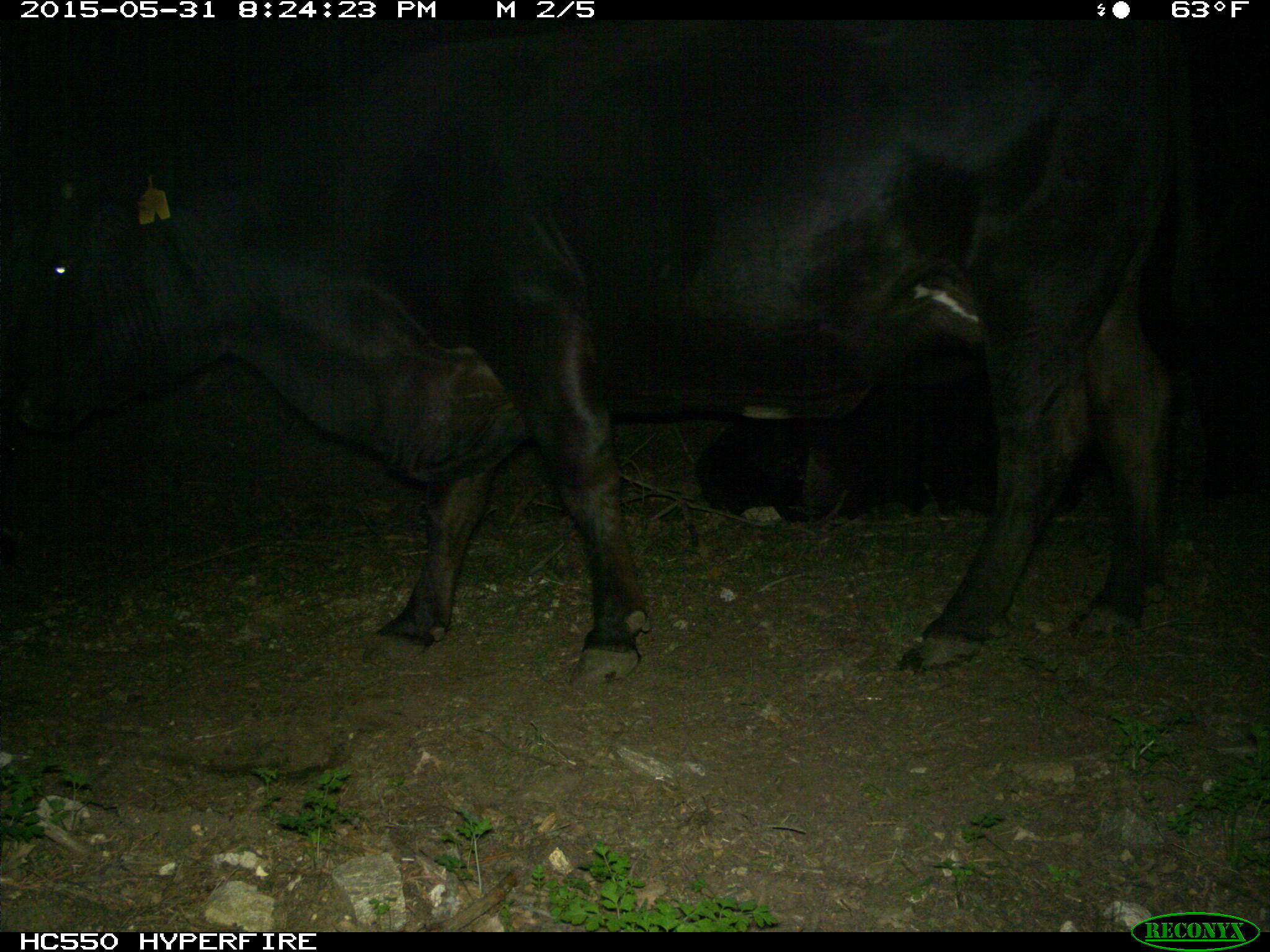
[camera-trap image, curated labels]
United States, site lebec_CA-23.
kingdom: Animalia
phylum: Chordata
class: Mammalia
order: Artiodactyla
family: Bovidae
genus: Bos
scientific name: Bos taurus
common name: domestic cow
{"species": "Bos taurus (domestic cow)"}